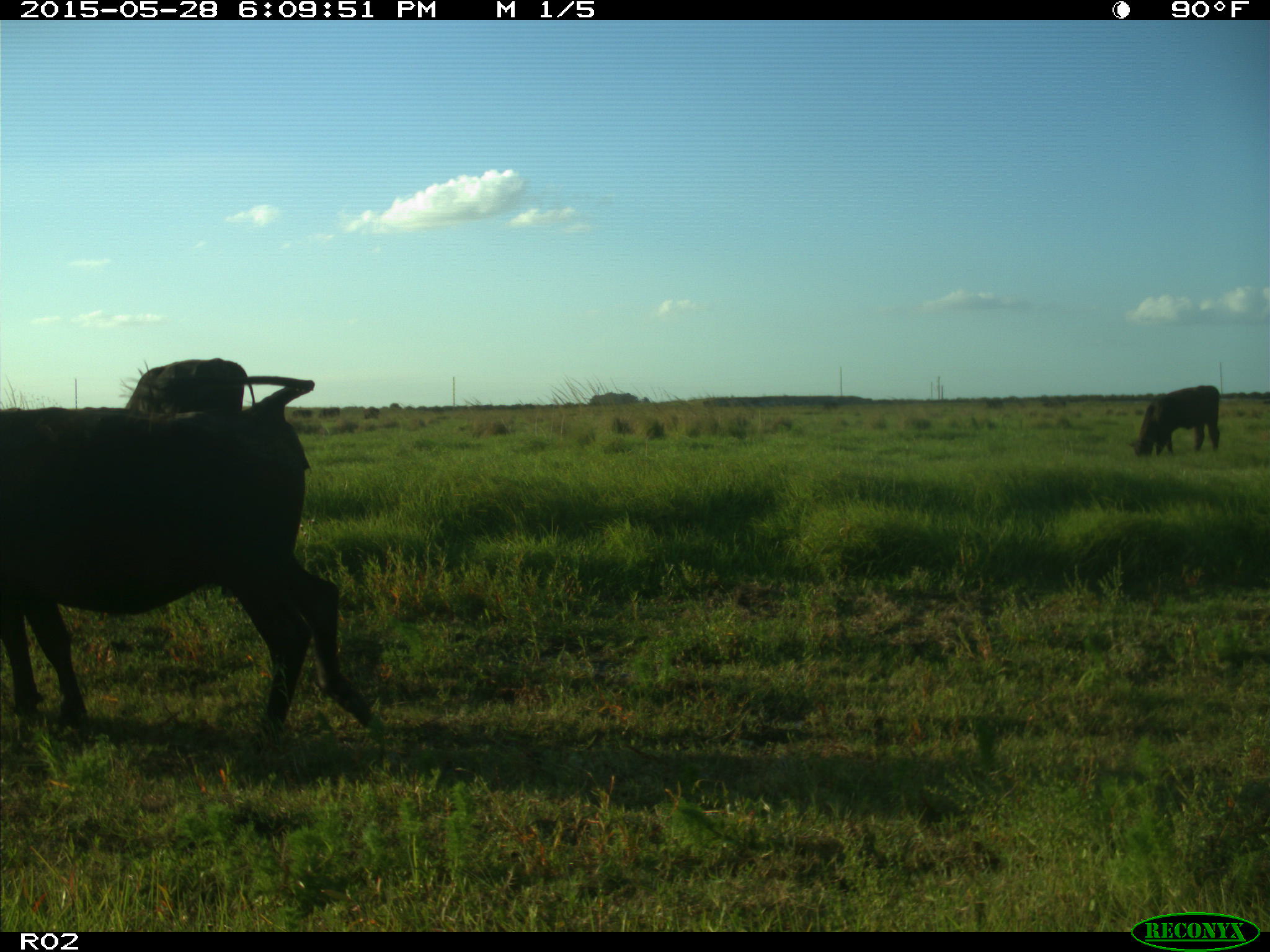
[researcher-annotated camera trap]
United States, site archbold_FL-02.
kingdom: Animalia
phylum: Chordata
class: Mammalia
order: Artiodactyla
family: Bovidae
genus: Bos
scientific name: Bos taurus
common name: domestic cow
Bos taurus (domestic cow).